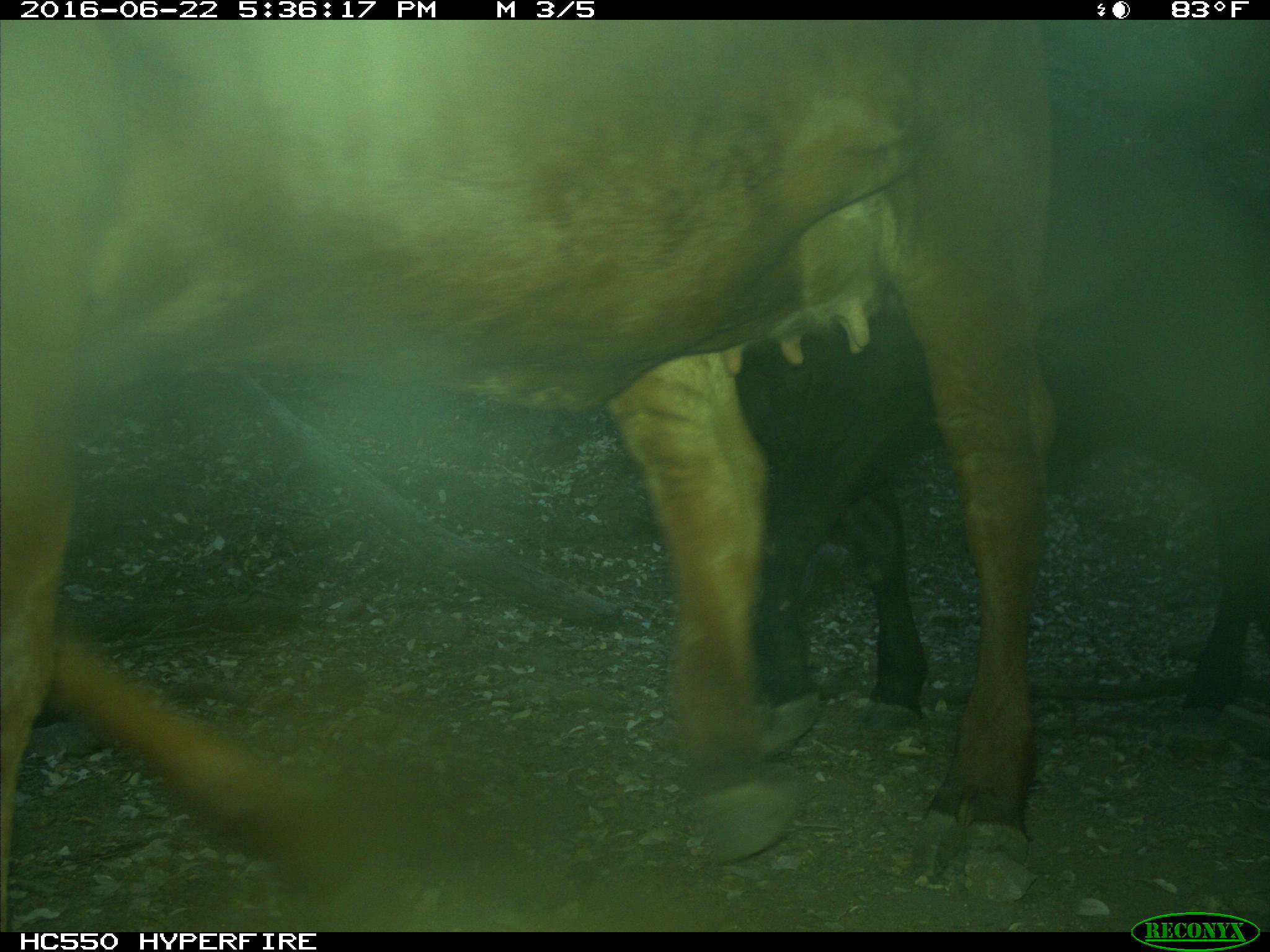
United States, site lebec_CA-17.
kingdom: Animalia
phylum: Chordata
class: Mammalia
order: Artiodactyla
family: Bovidae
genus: Bos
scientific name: Bos taurus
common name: domestic cow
Bos taurus (domestic cow).